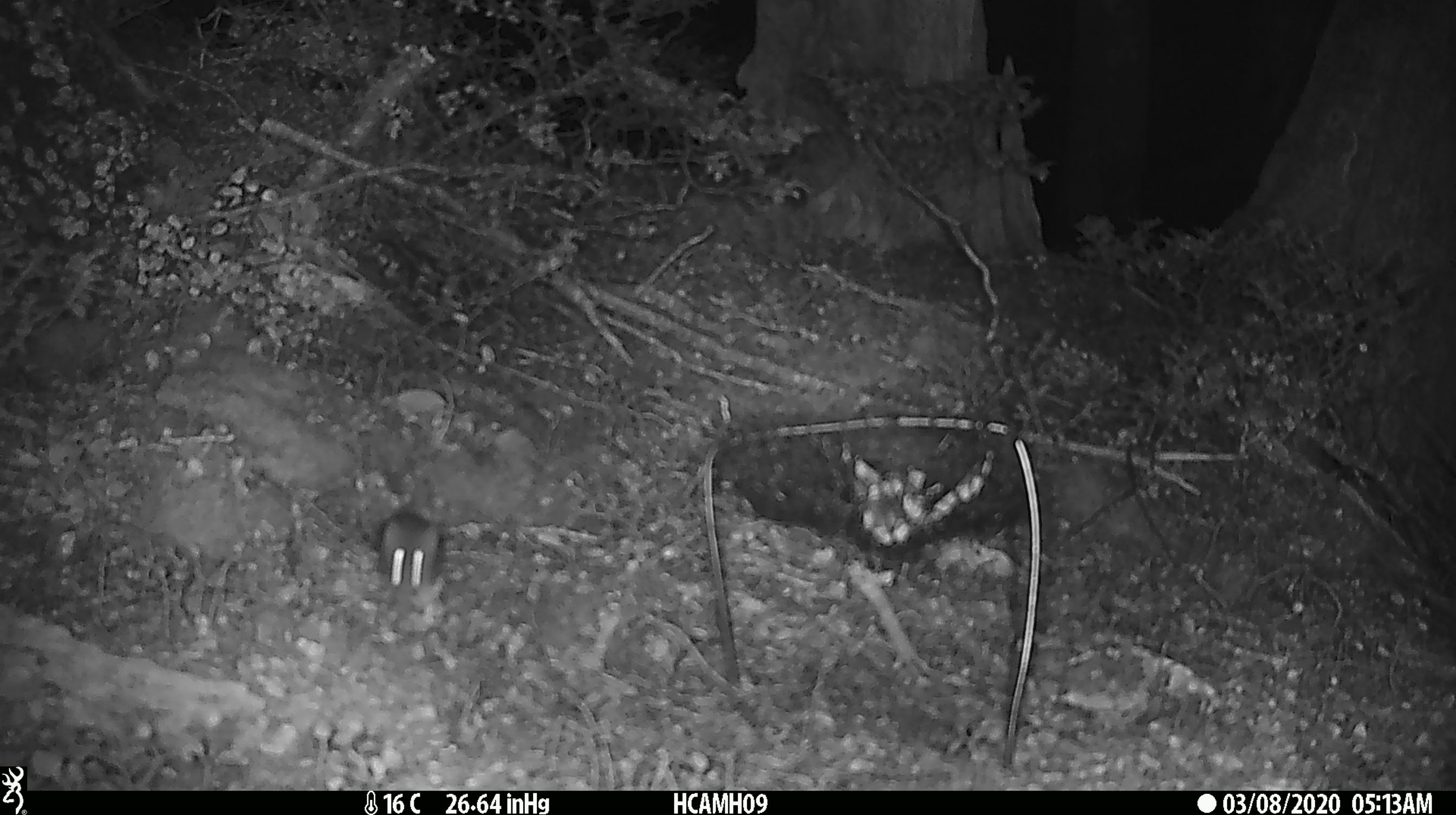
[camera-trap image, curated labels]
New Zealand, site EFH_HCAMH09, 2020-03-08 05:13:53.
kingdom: Animalia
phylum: Chordata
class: Mammalia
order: Rodentia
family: Muridae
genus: Mus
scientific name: Mus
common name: mouse